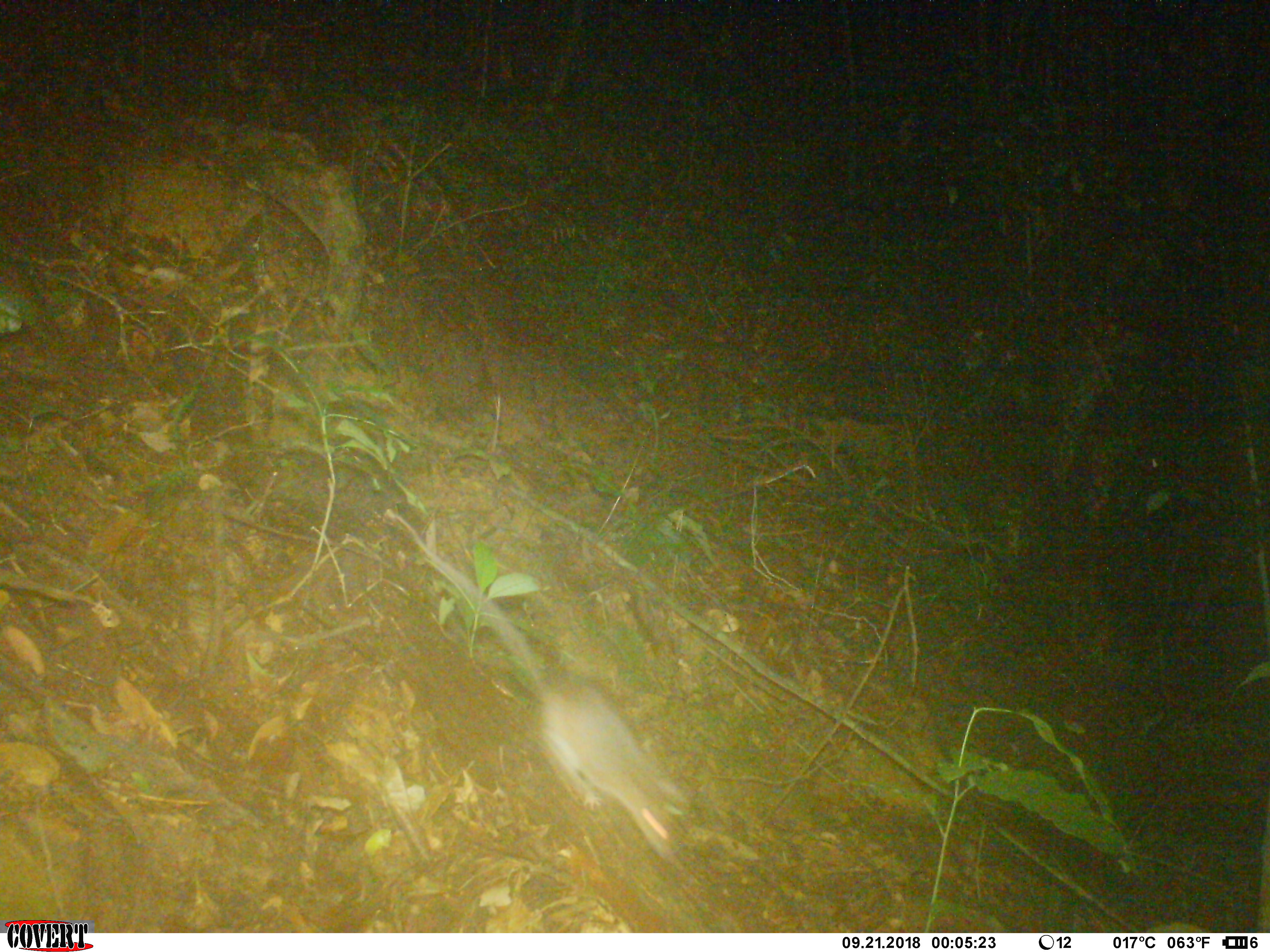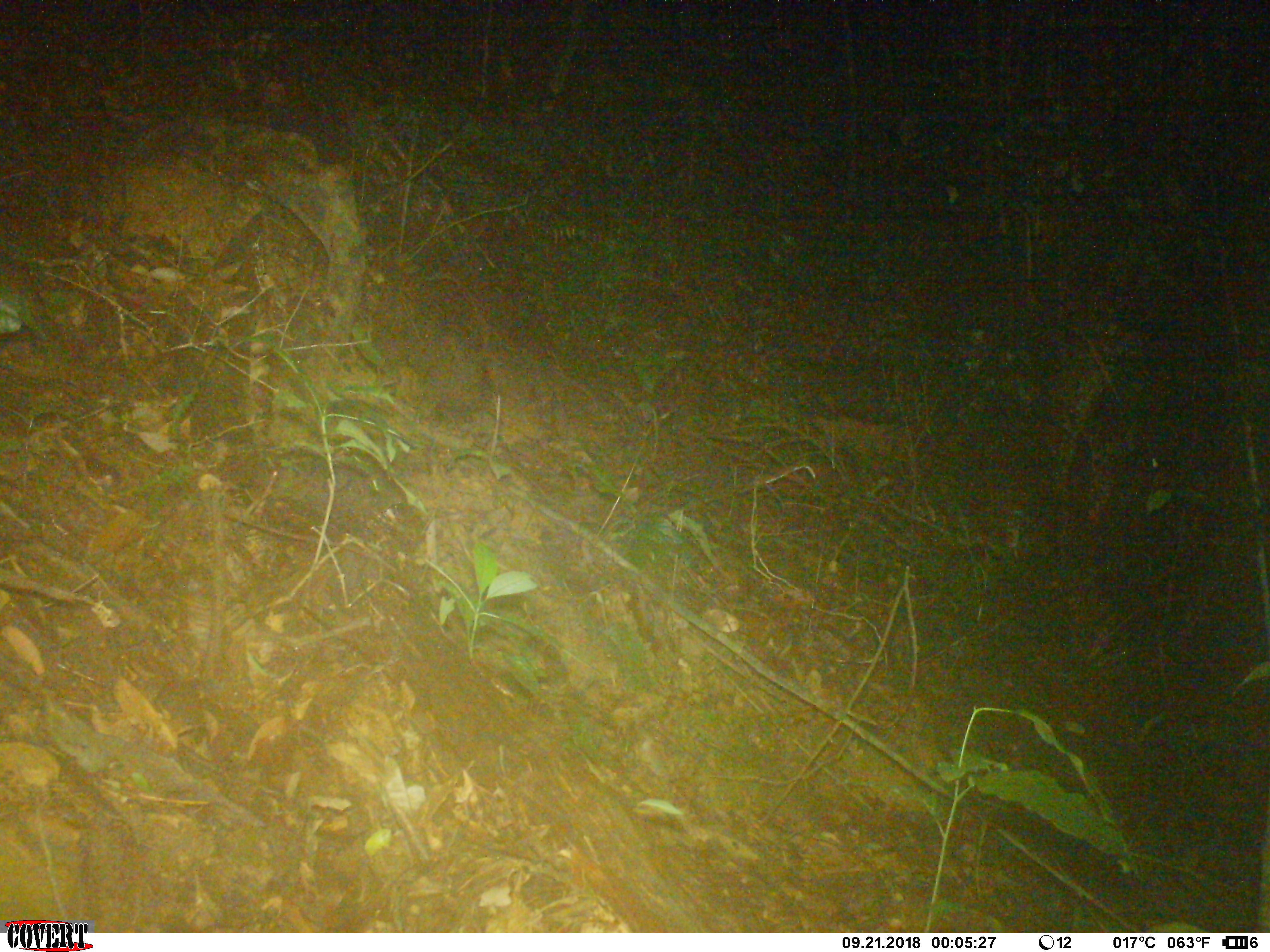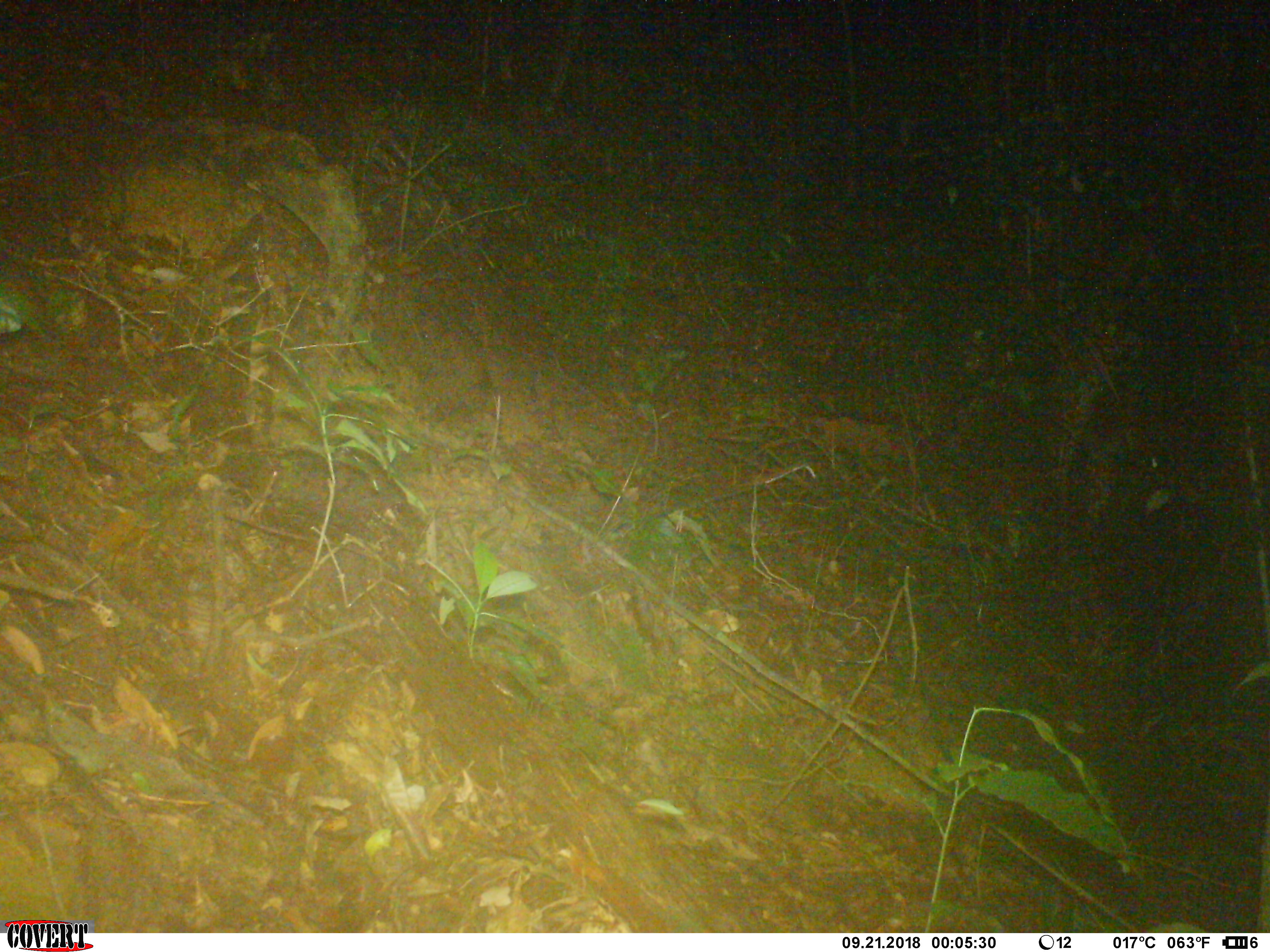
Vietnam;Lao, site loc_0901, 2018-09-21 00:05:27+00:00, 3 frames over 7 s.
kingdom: Animalia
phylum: Chordata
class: Mammalia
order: Rodentia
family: Muridae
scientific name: Muridae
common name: old-world mice and rats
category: unidentified murid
Unidentified murid (old-world mice and rats) (Muridae). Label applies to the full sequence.